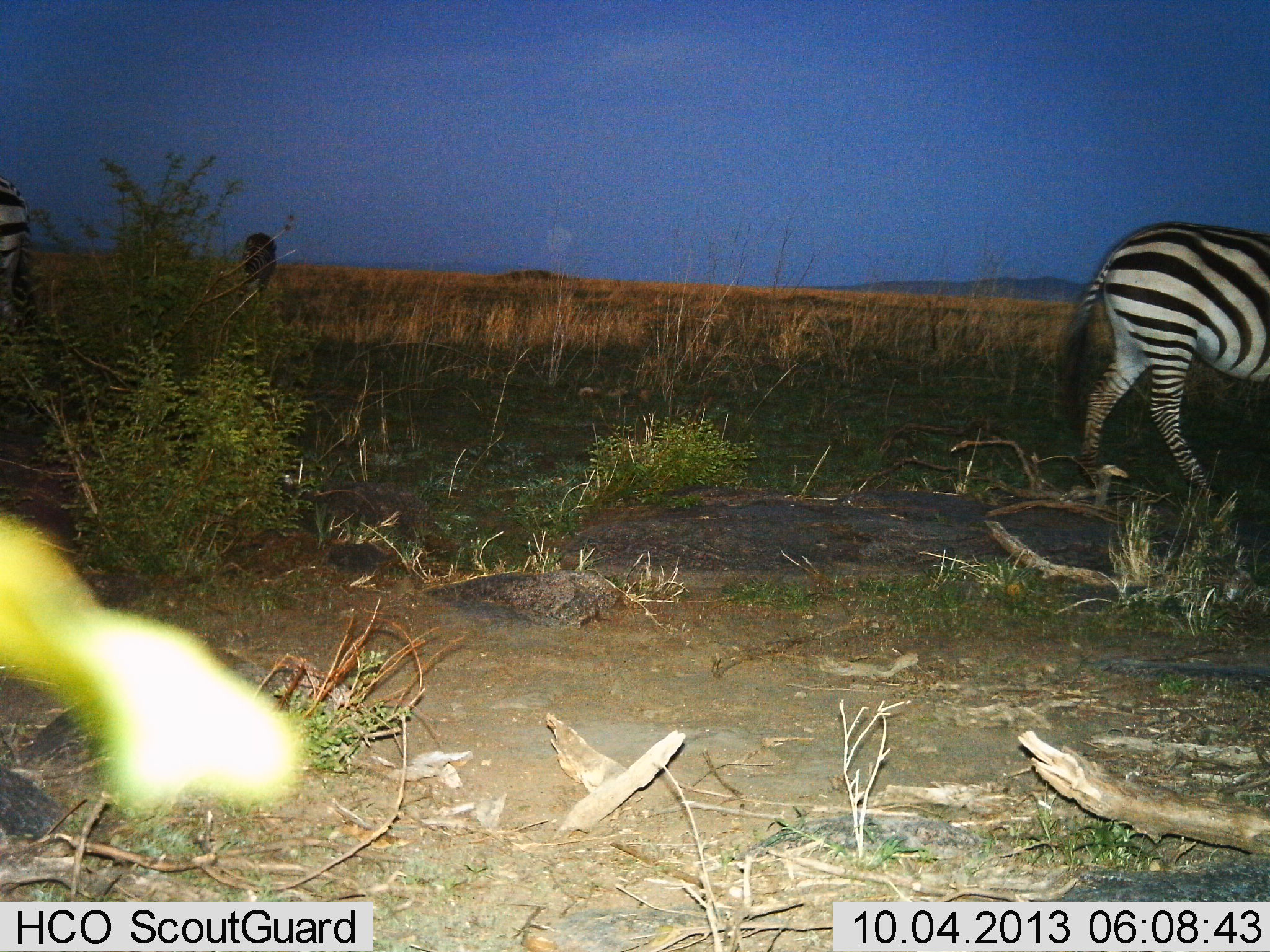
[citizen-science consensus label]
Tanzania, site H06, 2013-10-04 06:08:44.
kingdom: Animalia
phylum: Chordata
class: Mammalia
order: Perissodactyla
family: Equidae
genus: Equus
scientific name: Equus quagga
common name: plains zebra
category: zebra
Zebra (plains zebra) (Equus quagga), count 2. Behavior (volunteer vote fractions): standing 53%, resting 0%, moving 53%, interacting 0%. Young present (vote fraction): 0%. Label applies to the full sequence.